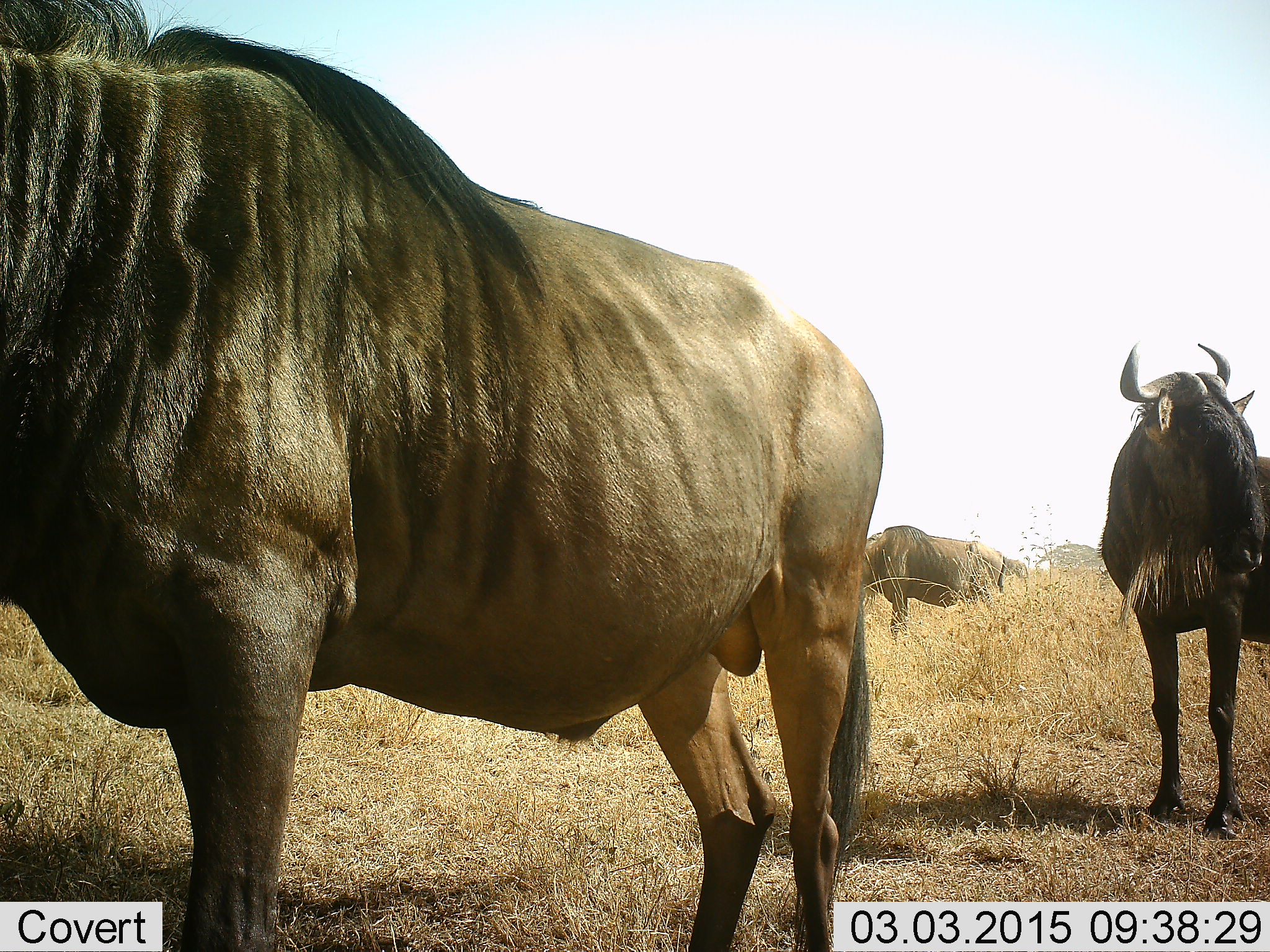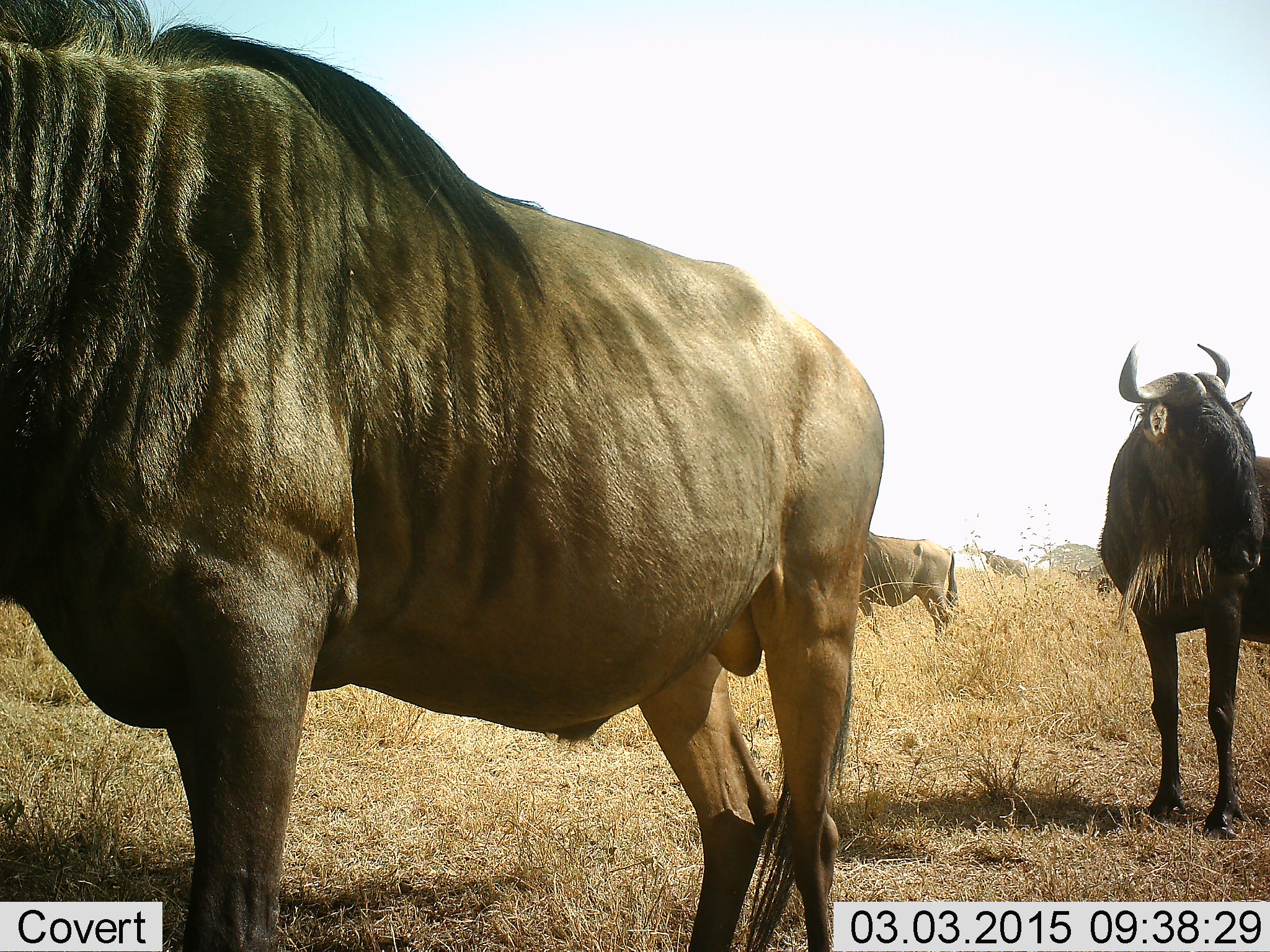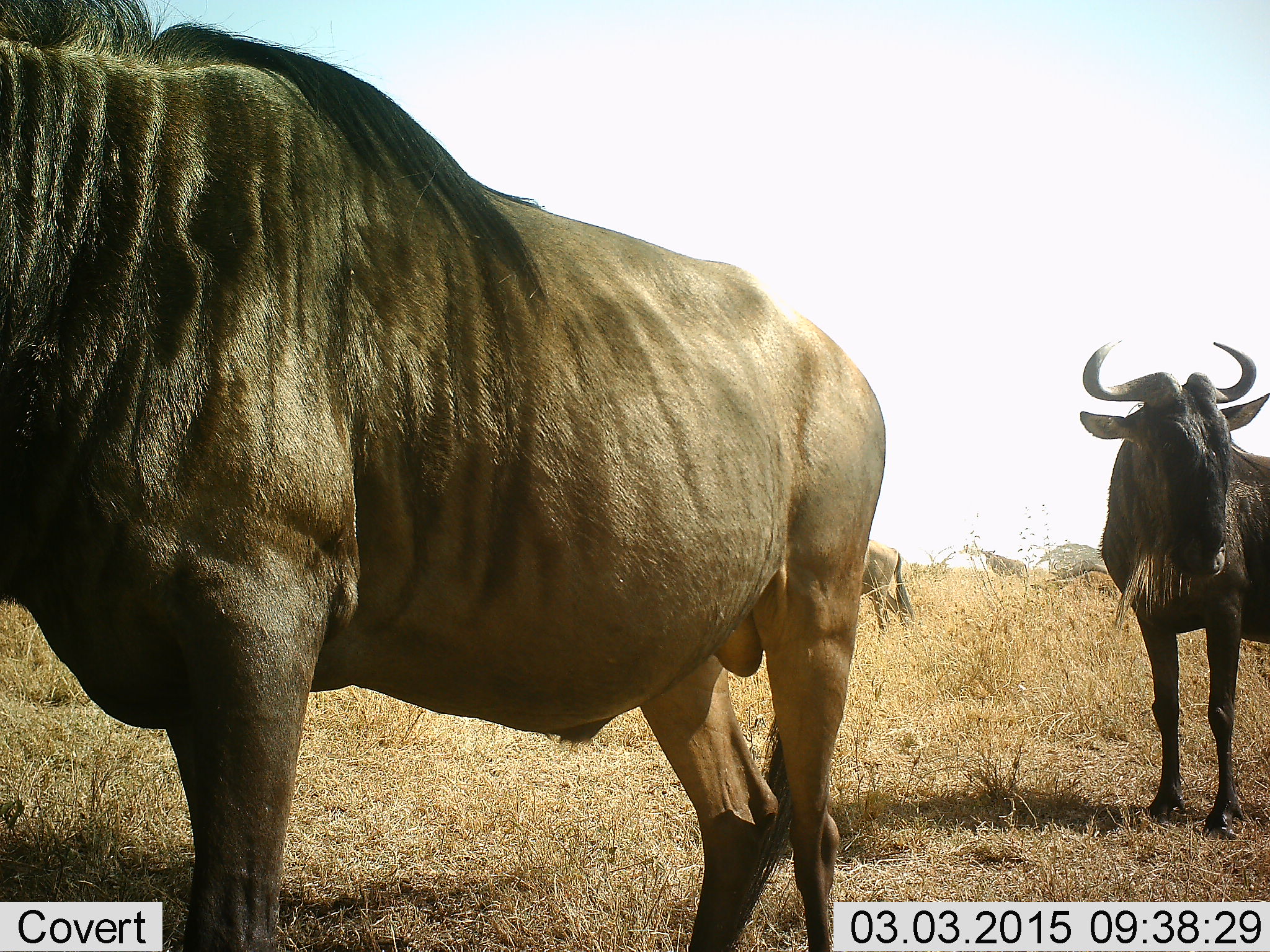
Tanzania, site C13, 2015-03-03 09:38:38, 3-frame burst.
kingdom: Animalia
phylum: Chordata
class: Mammalia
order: Artiodactyla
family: Bovidae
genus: Connochaetes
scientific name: Connochaetes taurinus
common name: blue wildebeest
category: wildebeest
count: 4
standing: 90%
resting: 0%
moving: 60%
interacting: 10%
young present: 10%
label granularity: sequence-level